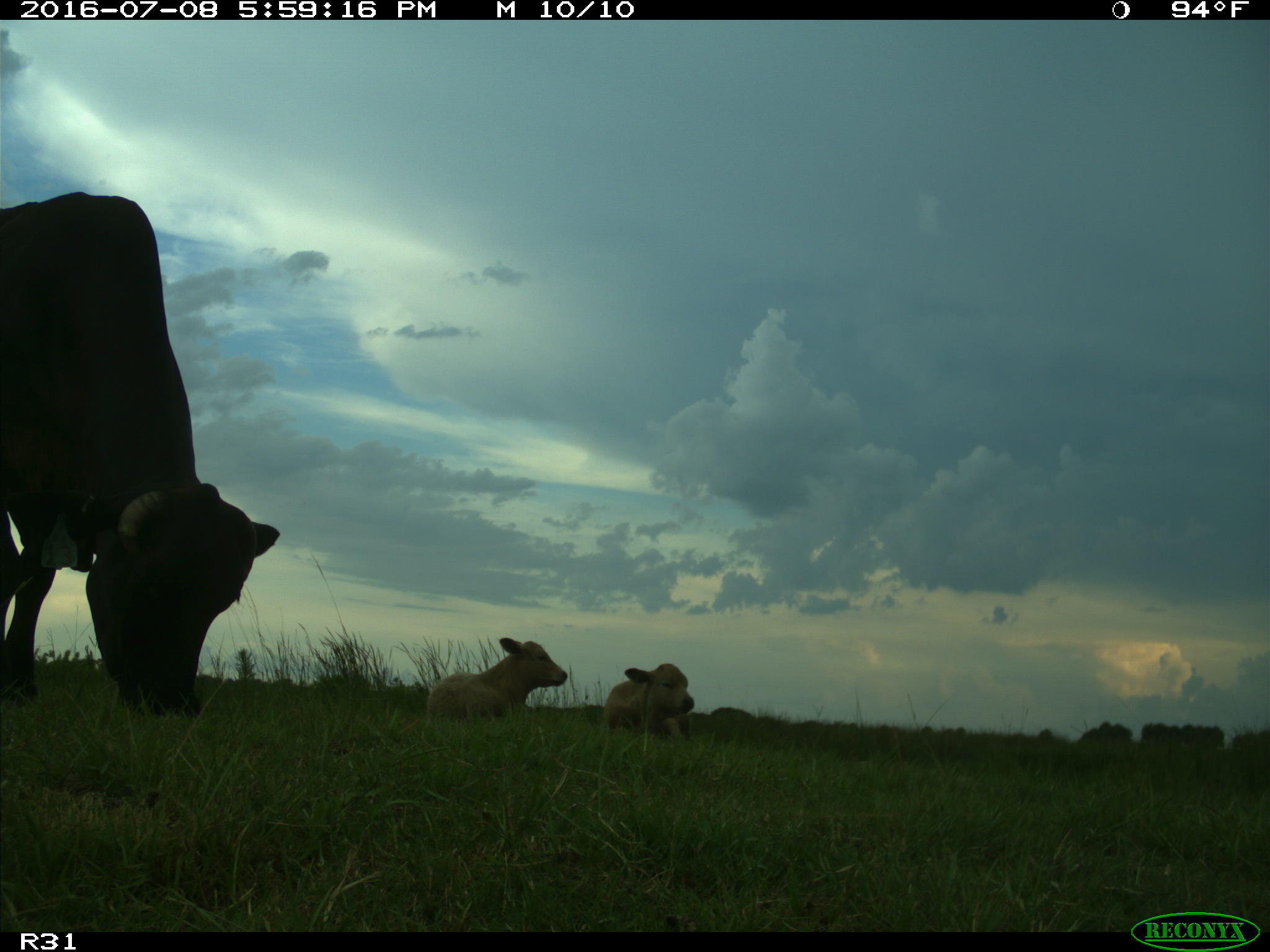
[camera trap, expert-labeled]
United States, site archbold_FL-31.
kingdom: Animalia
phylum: Chordata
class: Mammalia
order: Artiodactyla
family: Bovidae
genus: Bos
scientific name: Bos taurus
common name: domestic cow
Bos taurus (domestic cow).